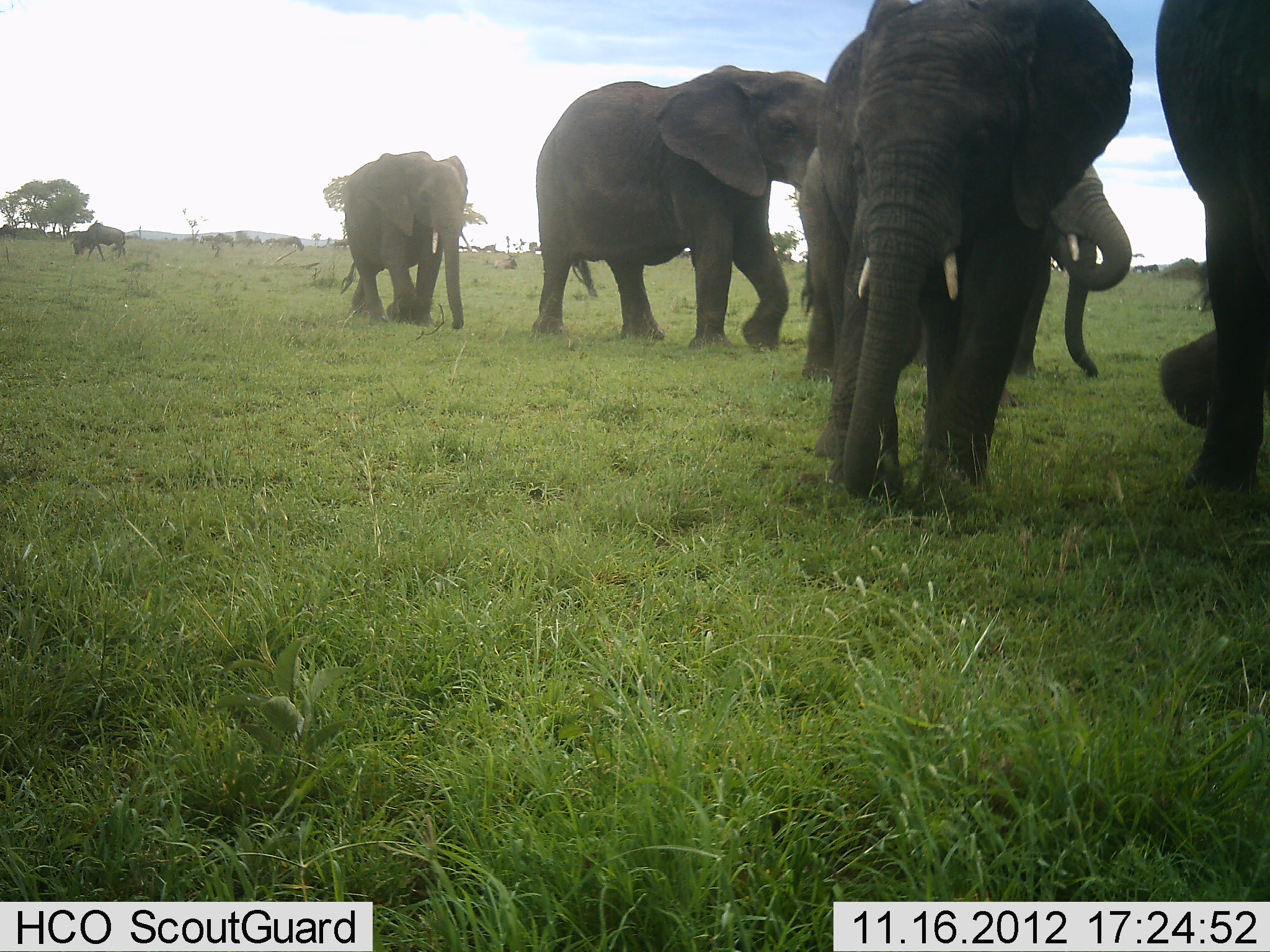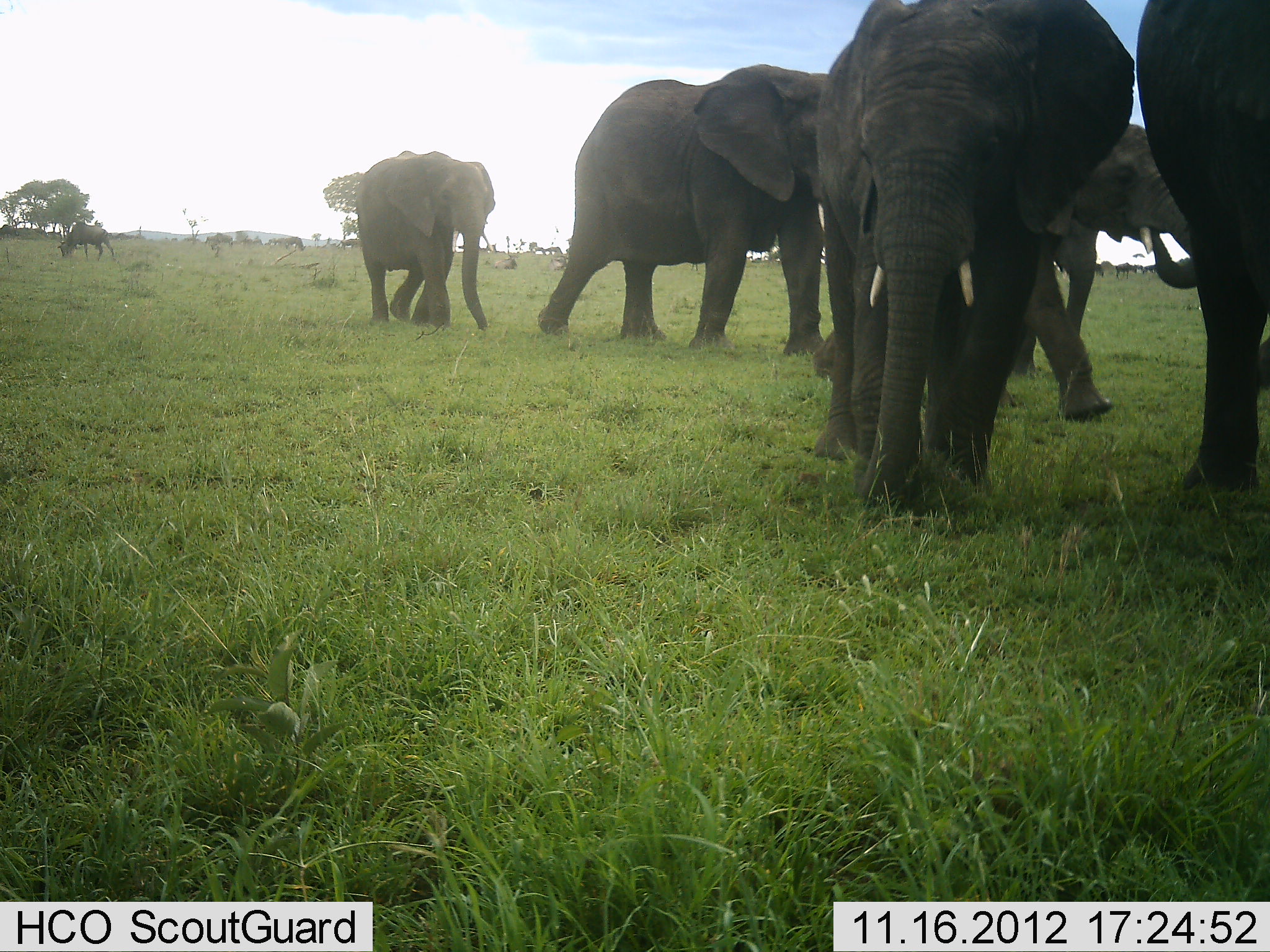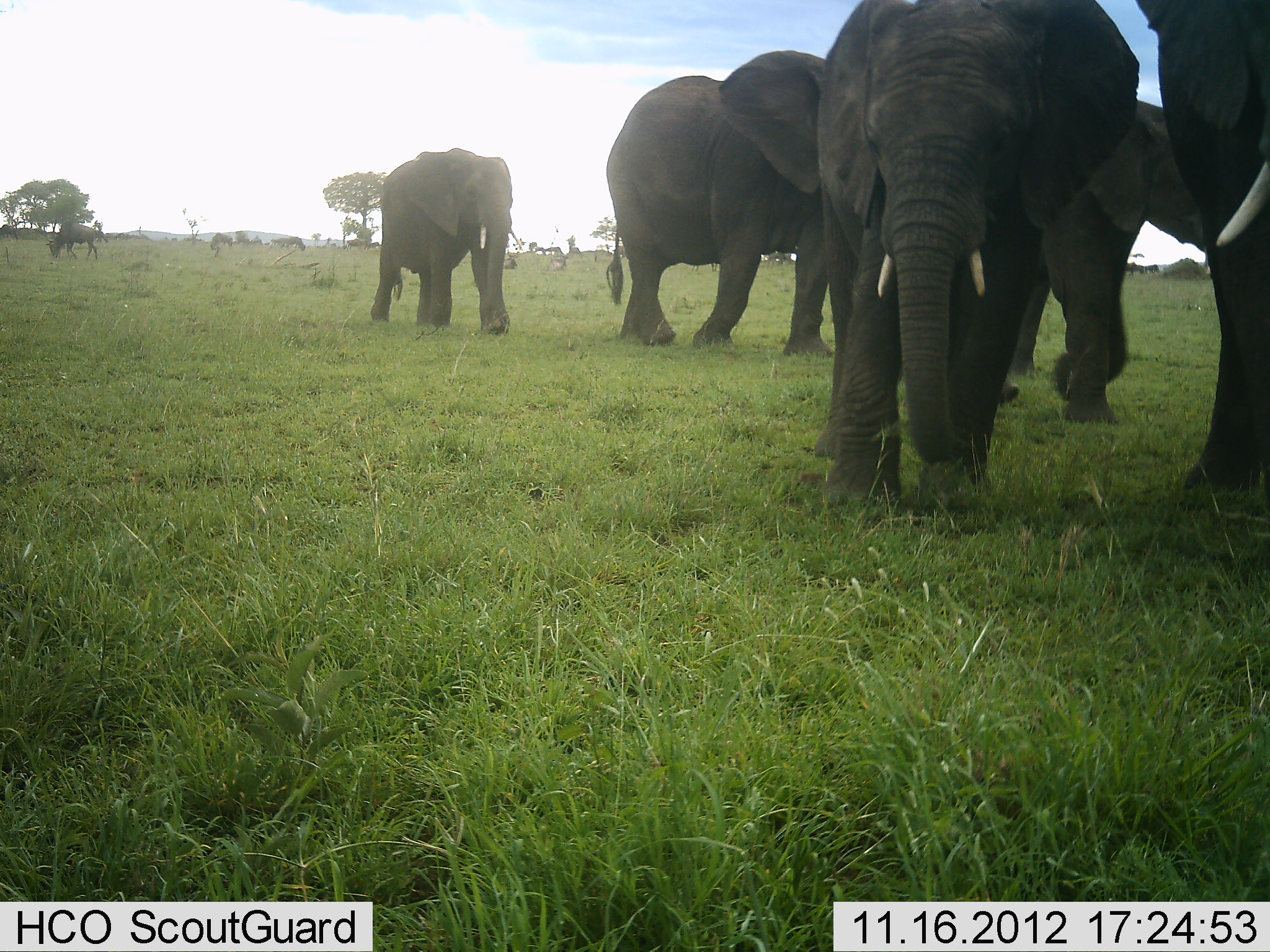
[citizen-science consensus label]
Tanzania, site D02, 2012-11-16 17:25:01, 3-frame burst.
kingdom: Animalia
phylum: Chordata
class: Mammalia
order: Proboscidea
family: Elephantidae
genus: Loxodonta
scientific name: Loxodonta africana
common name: african bush elephant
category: elephant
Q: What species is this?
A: Elephant (african bush elephant) (Loxodonta africana).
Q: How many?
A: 5.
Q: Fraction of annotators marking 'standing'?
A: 36%.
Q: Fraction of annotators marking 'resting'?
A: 0%.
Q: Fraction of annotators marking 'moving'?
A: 100%.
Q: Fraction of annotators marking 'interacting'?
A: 0%.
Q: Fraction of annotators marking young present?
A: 27%.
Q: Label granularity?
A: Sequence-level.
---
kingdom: Animalia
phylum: Chordata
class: Mammalia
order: Artiodactyla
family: Bovidae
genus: Connochaetes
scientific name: Connochaetes taurinus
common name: blue wildebeest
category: wildebeest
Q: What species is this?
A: Wildebeest (blue wildebeest) (Connochaetes taurinus).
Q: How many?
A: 4.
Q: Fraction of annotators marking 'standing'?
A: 30%.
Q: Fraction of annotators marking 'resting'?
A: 0%.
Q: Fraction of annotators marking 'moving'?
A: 30%.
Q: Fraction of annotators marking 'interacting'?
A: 0%.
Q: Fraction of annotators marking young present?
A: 0%.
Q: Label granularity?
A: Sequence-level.